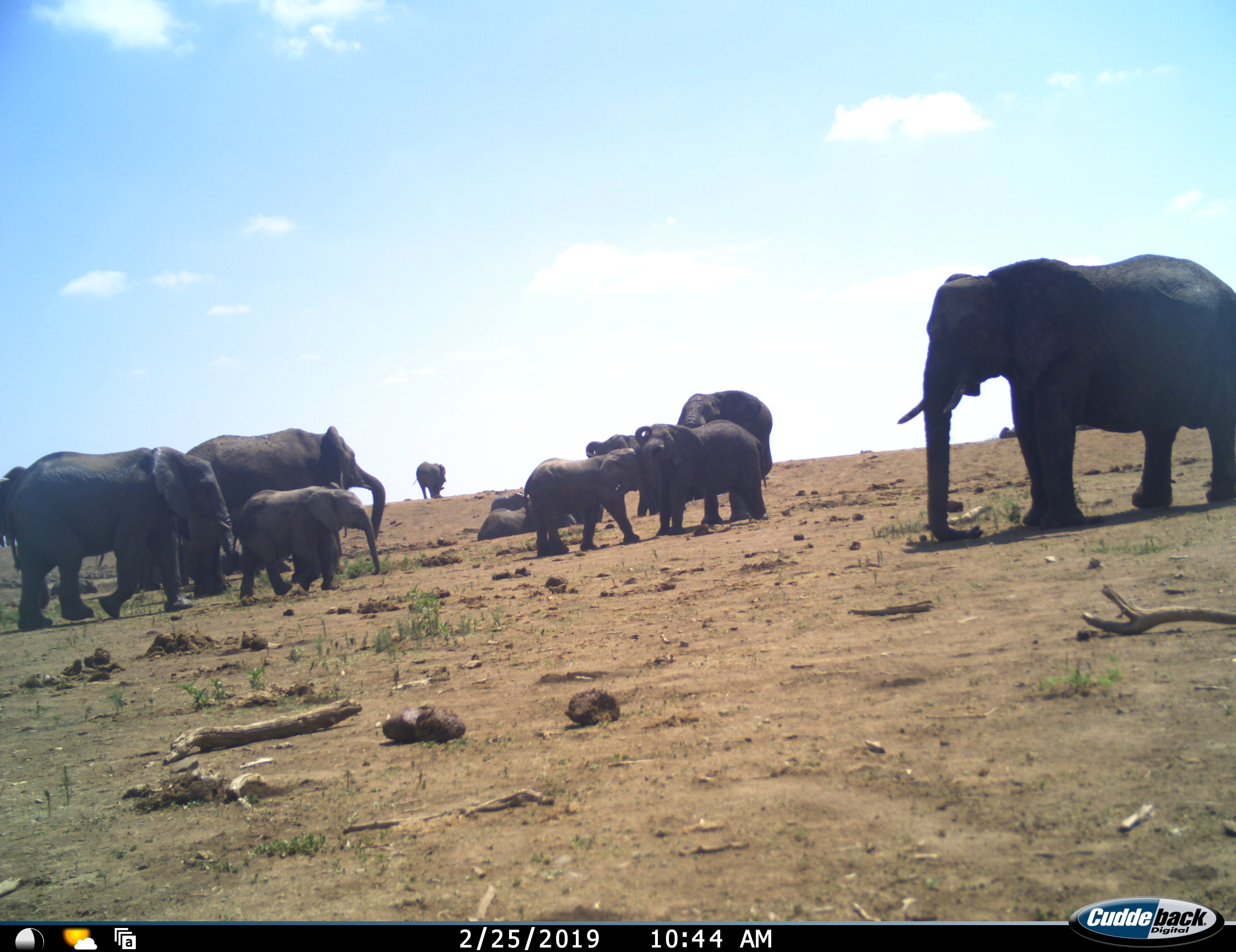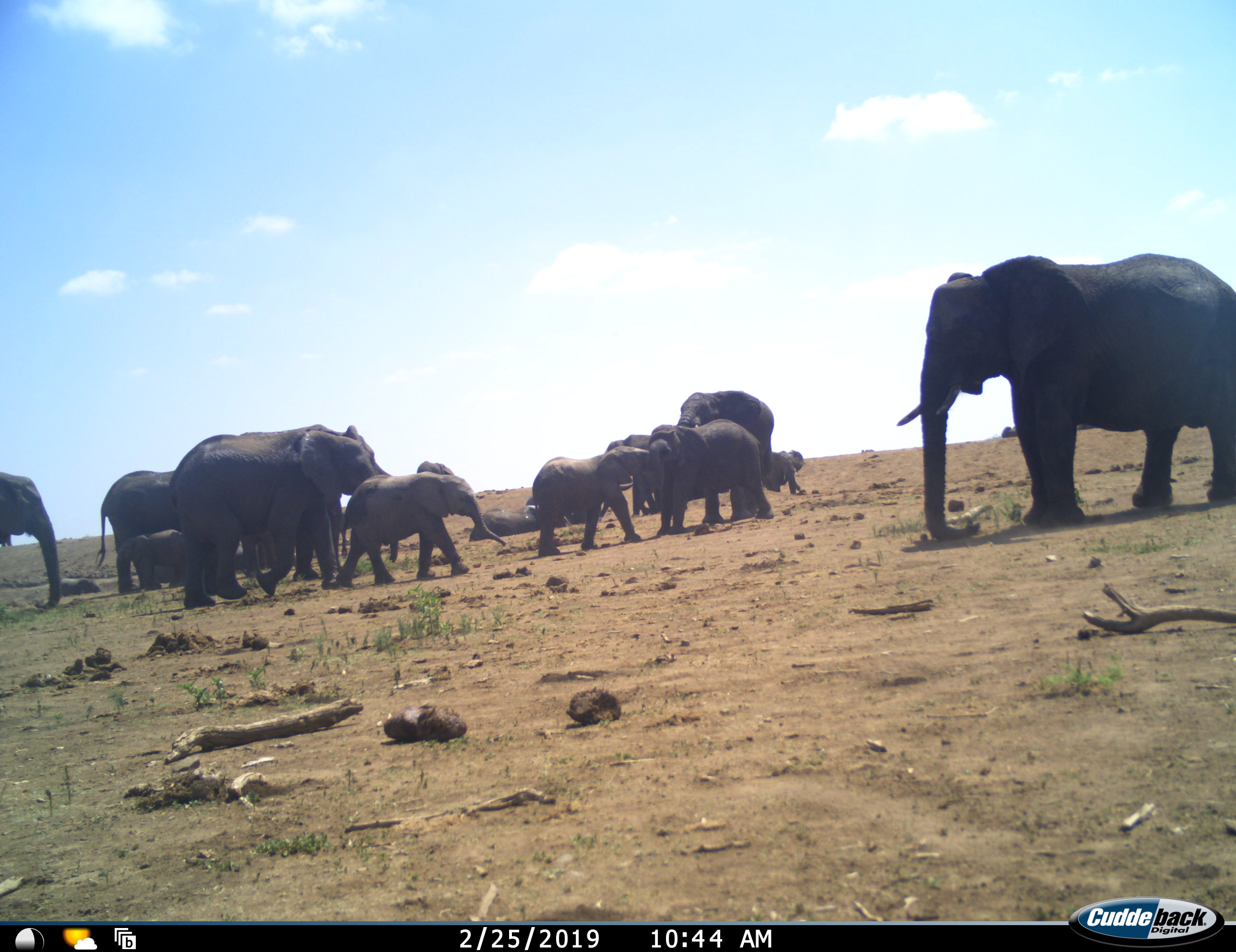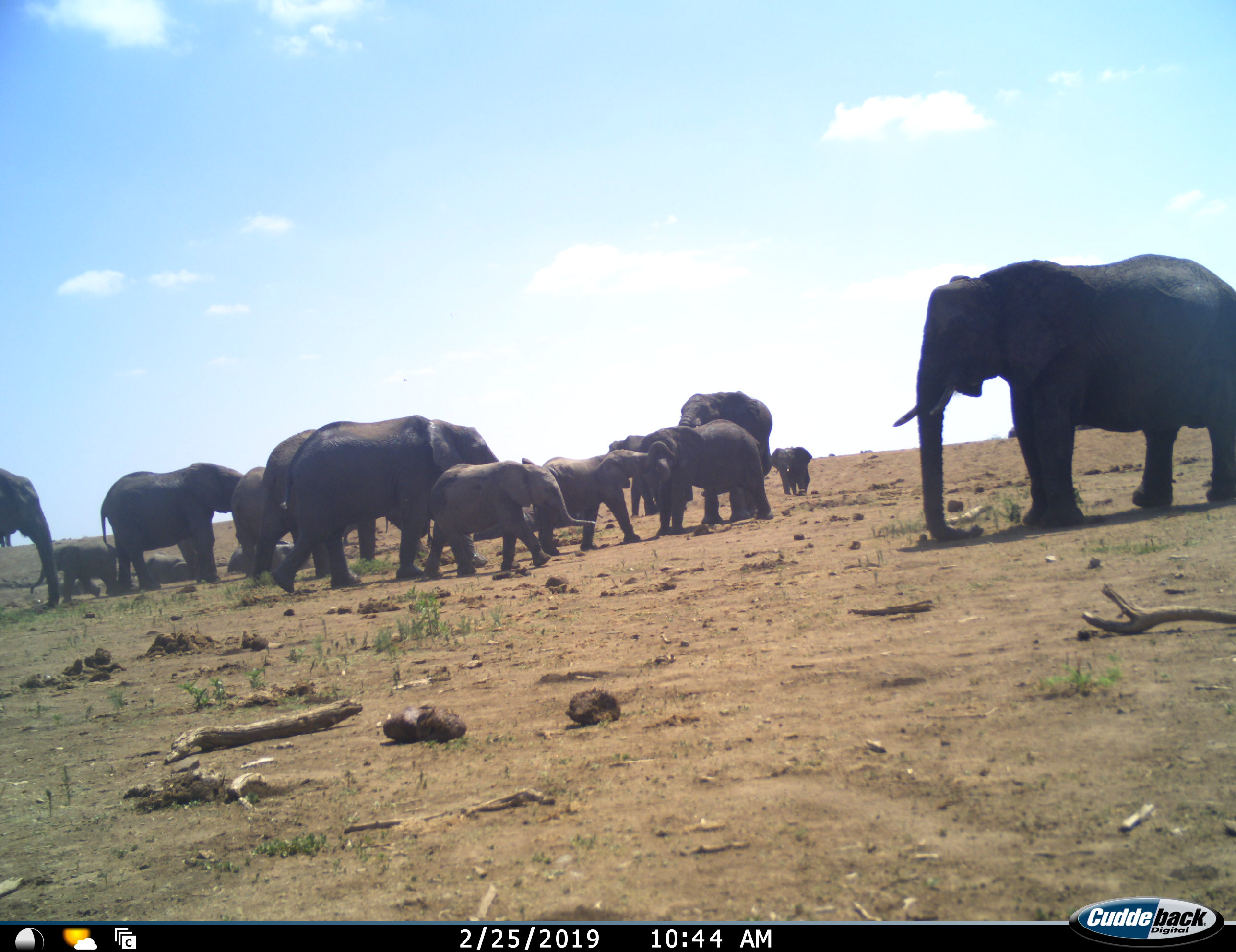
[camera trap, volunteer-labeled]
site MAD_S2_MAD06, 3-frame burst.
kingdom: Animalia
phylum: Chordata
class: Mammalia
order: Proboscidea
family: Elephantidae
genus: Loxodonta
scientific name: Loxodonta africana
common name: african bush elephant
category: elephant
Elephant (african bush elephant) (Loxodonta africana), count 11-50. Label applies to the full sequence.